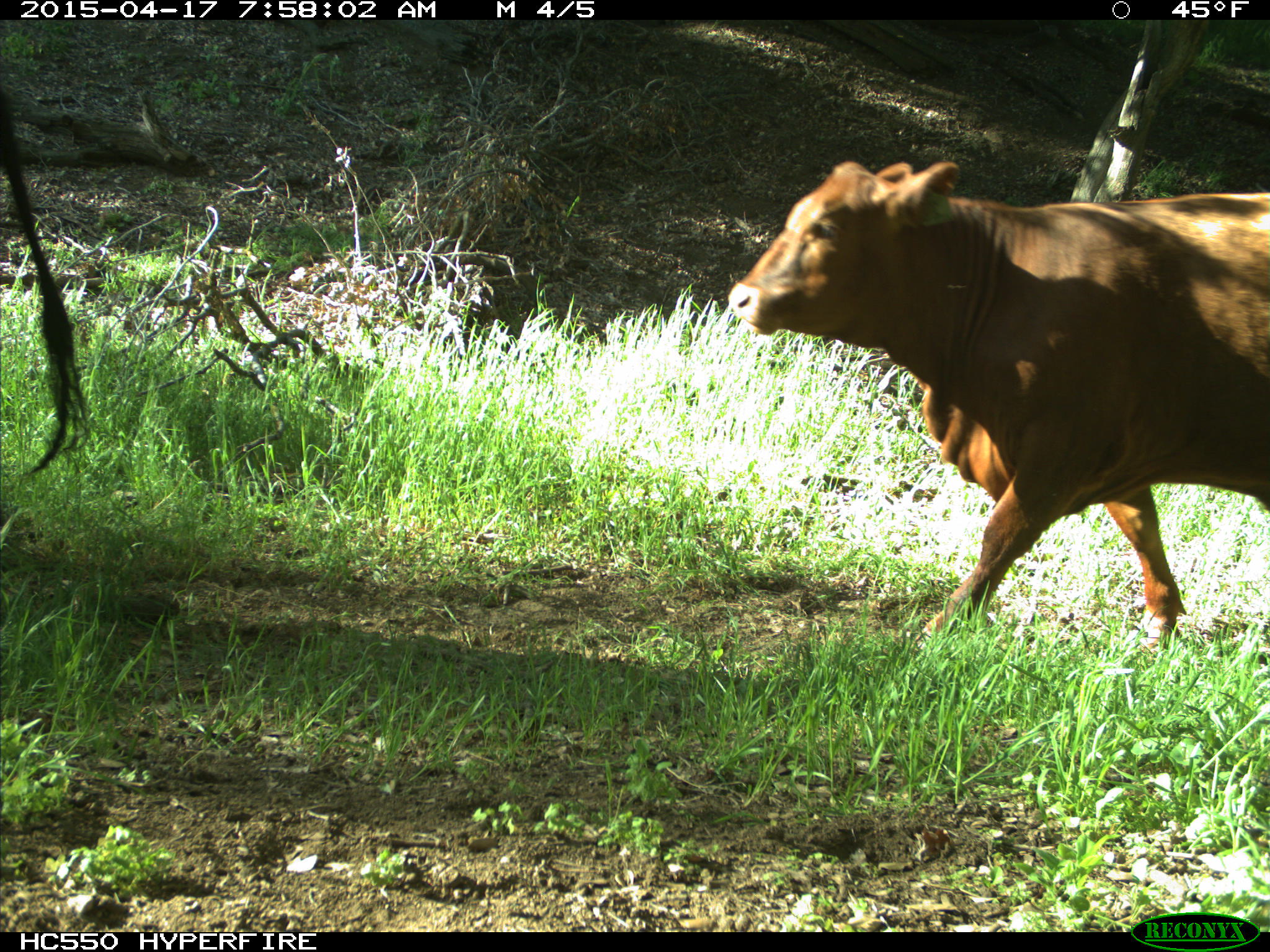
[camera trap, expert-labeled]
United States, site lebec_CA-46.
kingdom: Animalia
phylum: Chordata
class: Mammalia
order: Artiodactyla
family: Bovidae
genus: Bos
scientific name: Bos taurus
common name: domestic cow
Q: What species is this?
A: Bos taurus (domestic cow).